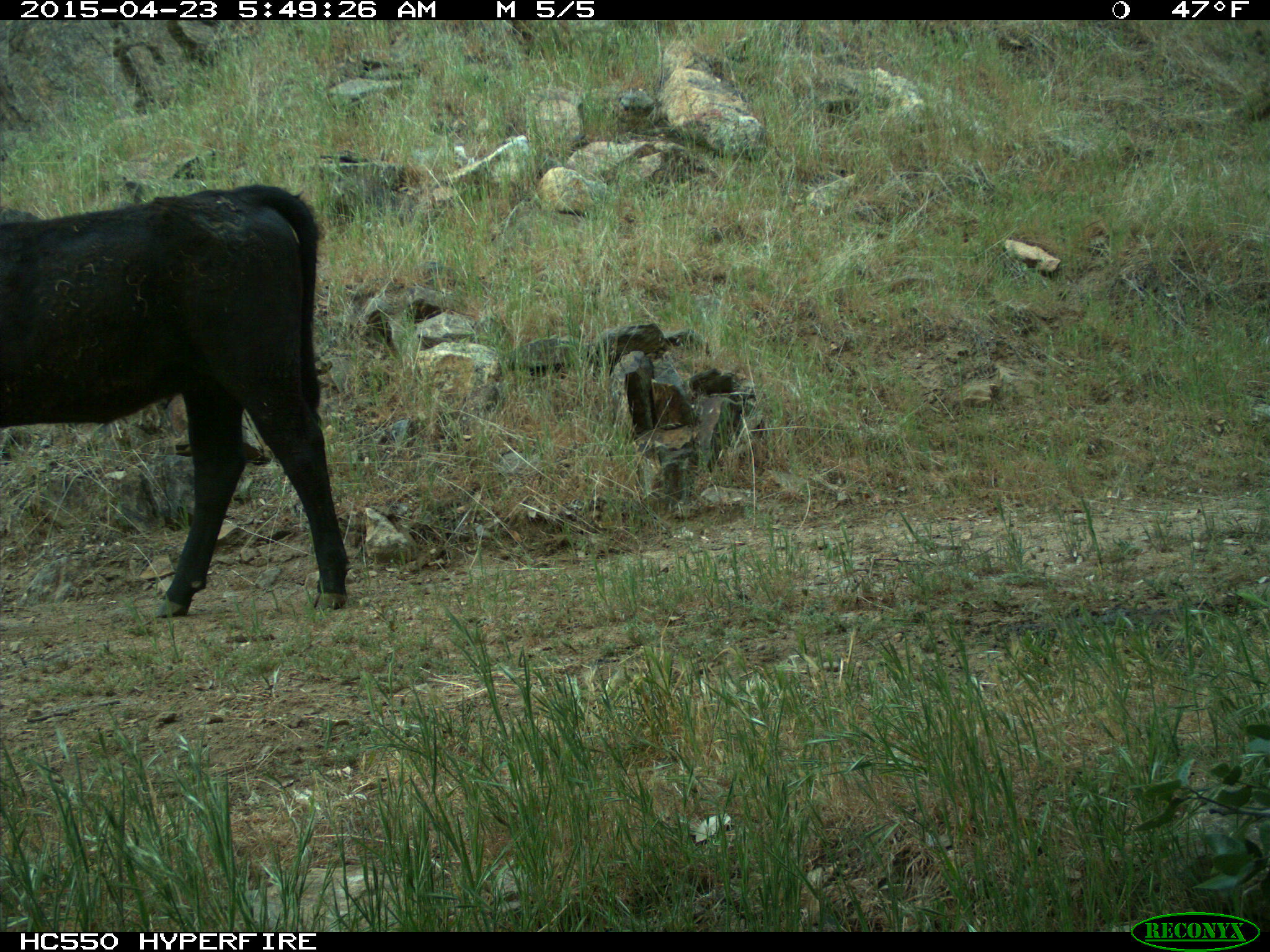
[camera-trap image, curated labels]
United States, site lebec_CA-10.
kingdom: Animalia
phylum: Chordata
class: Mammalia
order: Artiodactyla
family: Bovidae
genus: Bos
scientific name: Bos taurus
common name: domestic cow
Bos taurus (domestic cow).